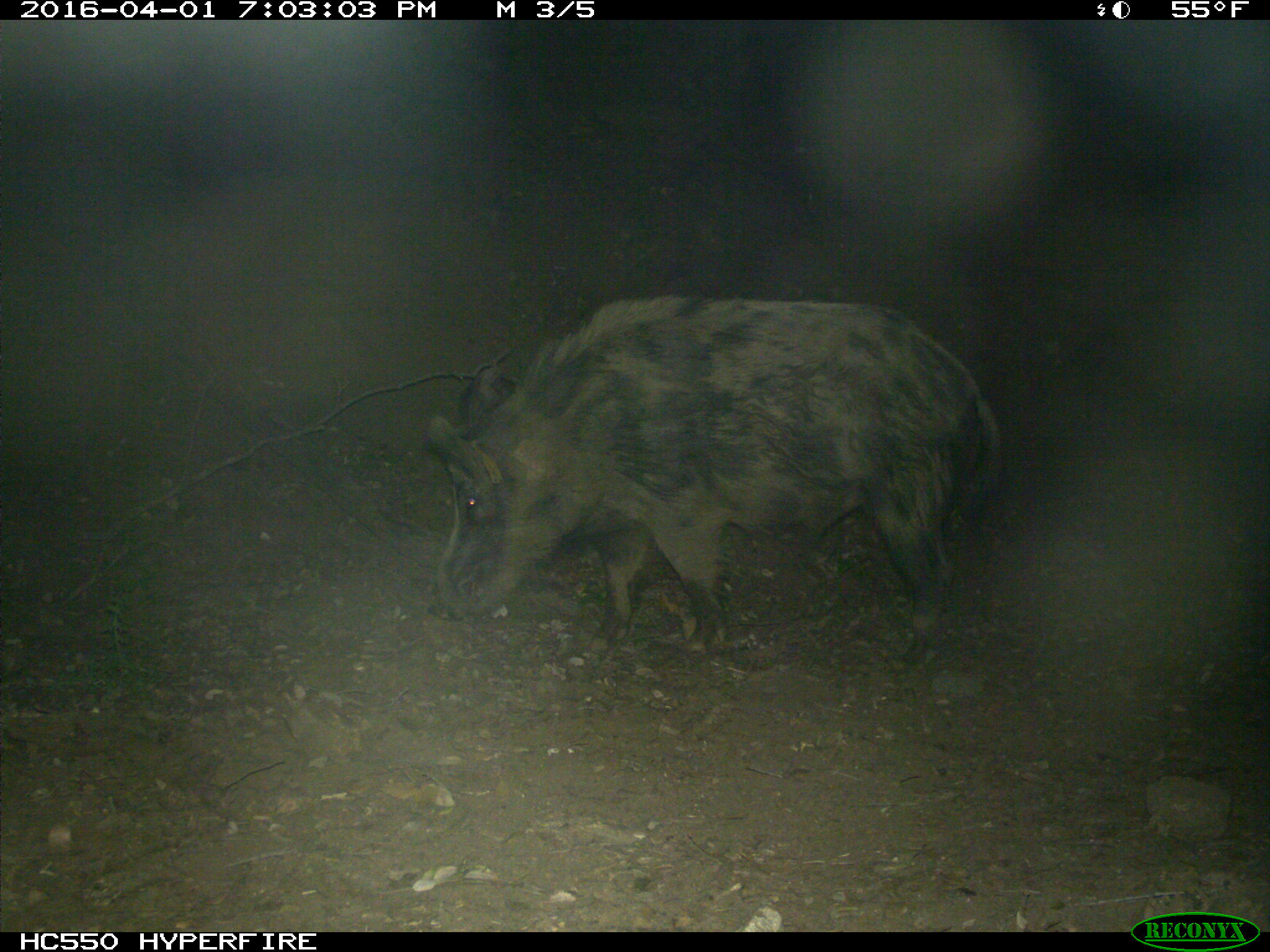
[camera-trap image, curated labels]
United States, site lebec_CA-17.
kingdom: Animalia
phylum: Chordata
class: Mammalia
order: Artiodactyla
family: Suidae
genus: Sus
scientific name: Sus scrofa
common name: wild boar